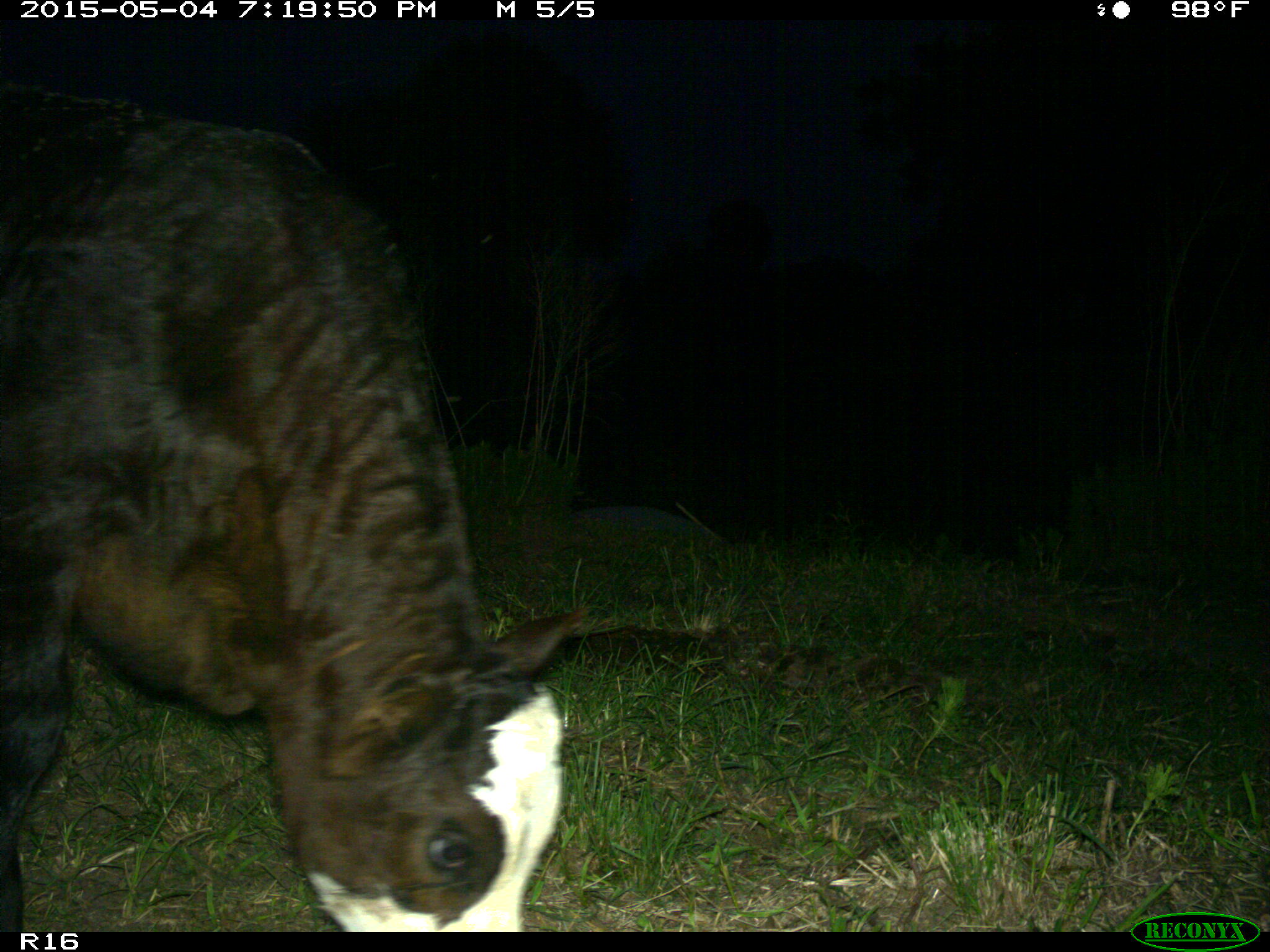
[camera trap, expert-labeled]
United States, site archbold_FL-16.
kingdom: Animalia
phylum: Chordata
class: Mammalia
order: Artiodactyla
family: Bovidae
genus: Bos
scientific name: Bos taurus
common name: domestic cow